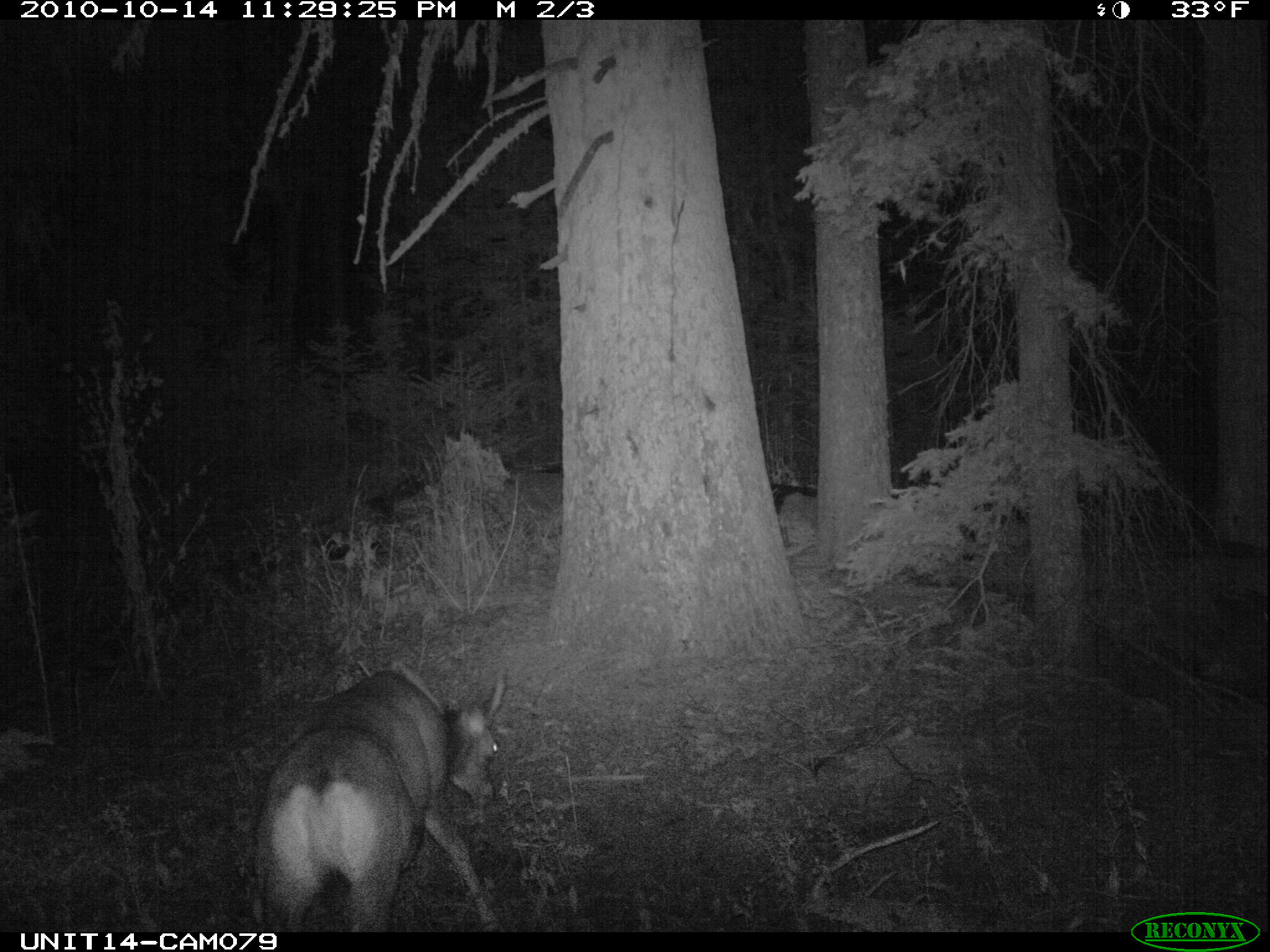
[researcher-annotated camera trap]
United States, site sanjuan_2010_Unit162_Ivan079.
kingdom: Animalia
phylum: Chordata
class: Mammalia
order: Artiodactyla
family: Cervidae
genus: Odocoileus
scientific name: Odocoileus hemionus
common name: mule deer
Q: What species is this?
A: Odocoileus hemionus (mule deer).